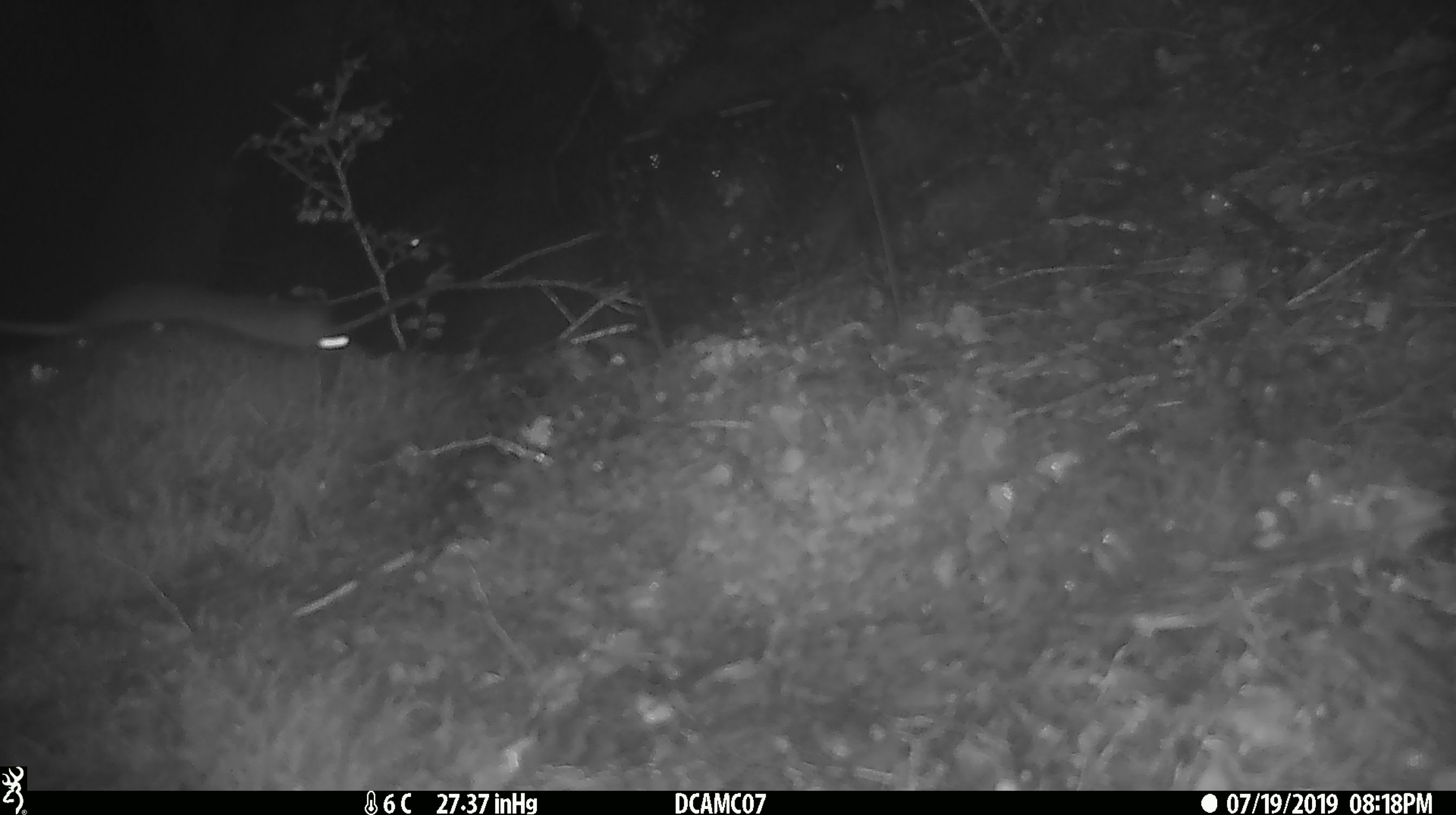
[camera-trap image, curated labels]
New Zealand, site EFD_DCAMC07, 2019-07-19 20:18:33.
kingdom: Animalia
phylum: Chordata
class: Mammalia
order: Carnivora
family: Mustelidae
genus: Mustela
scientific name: Mustela erminea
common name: stoat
Stoat (Mustela erminea).